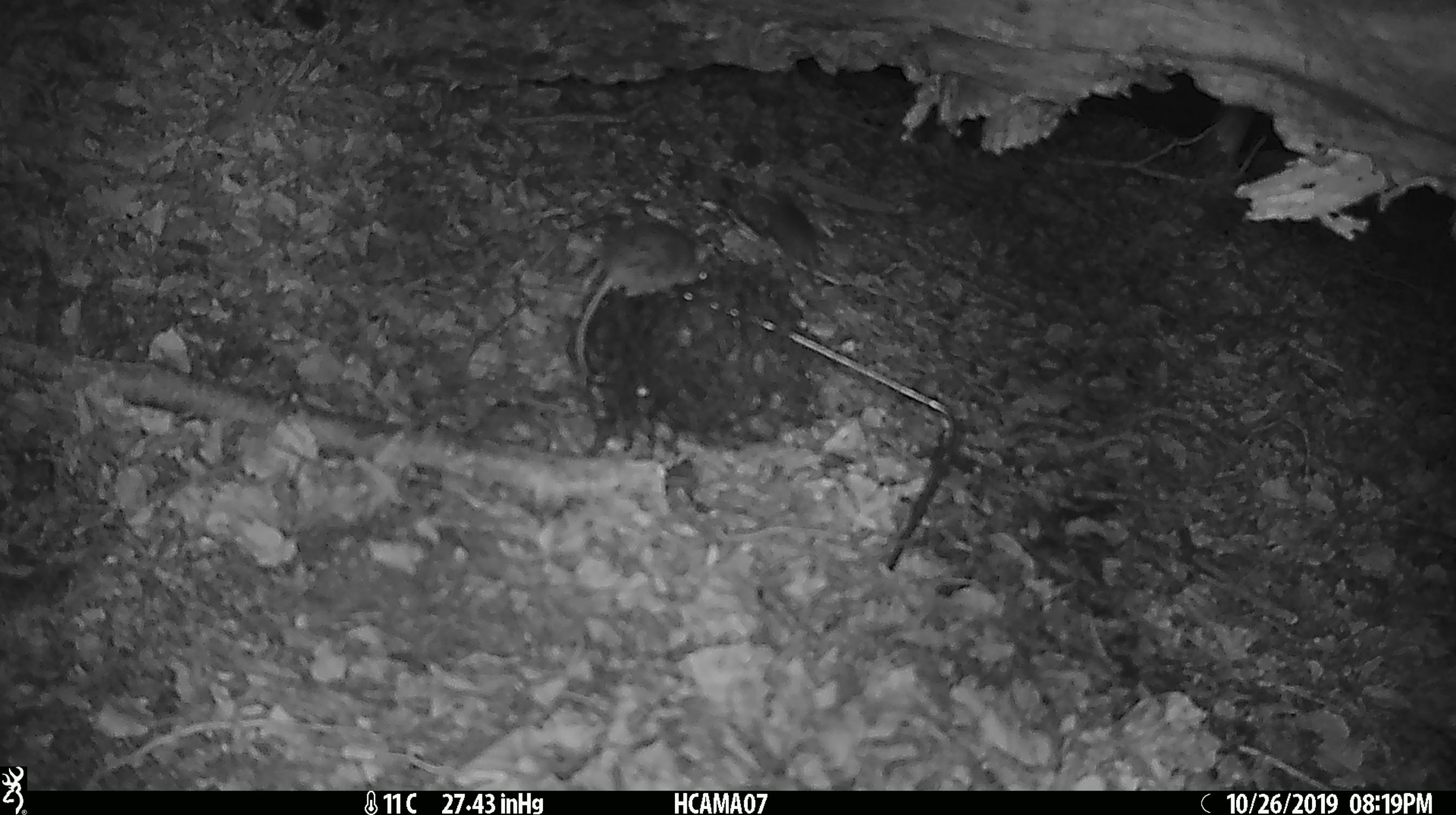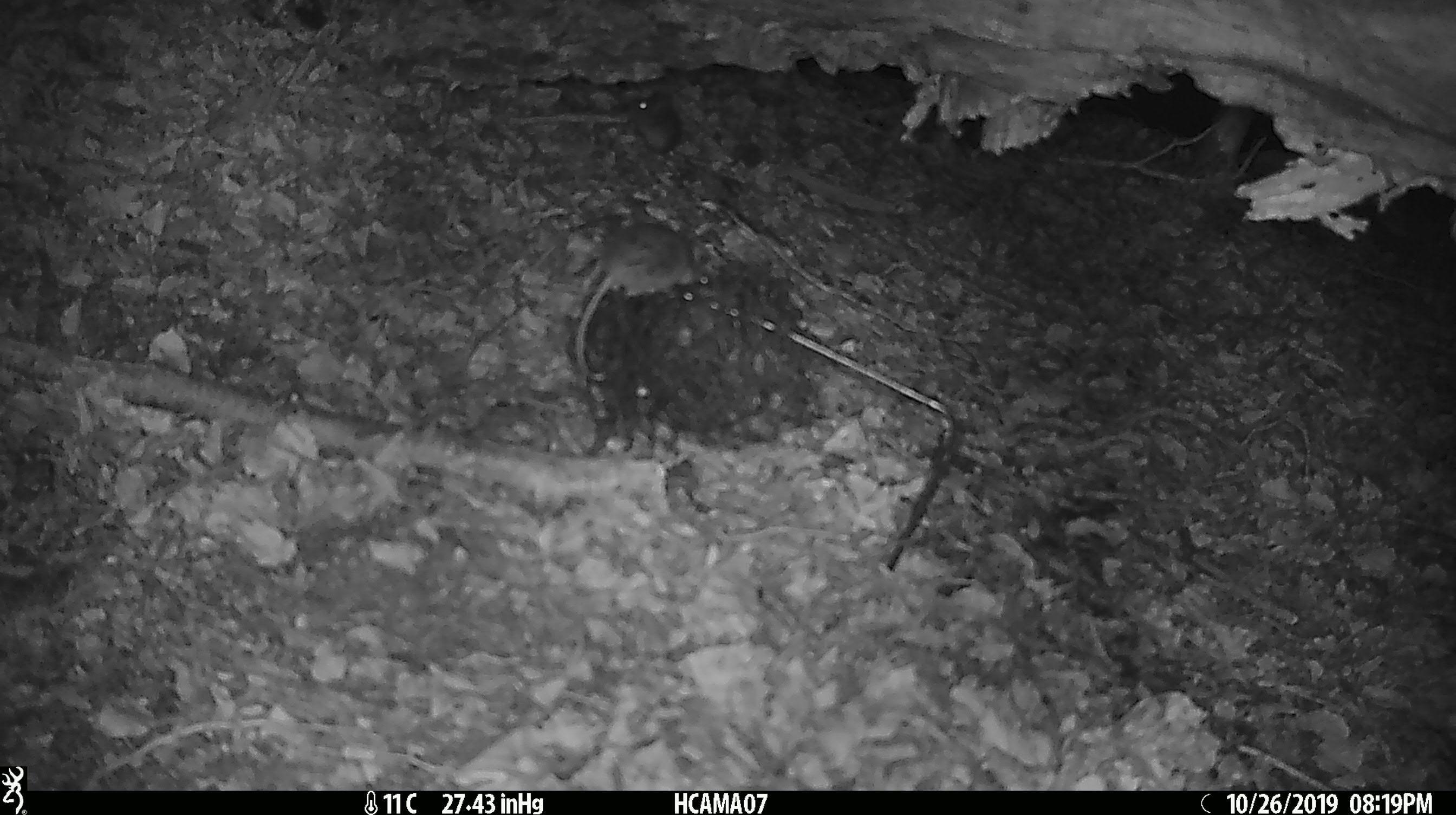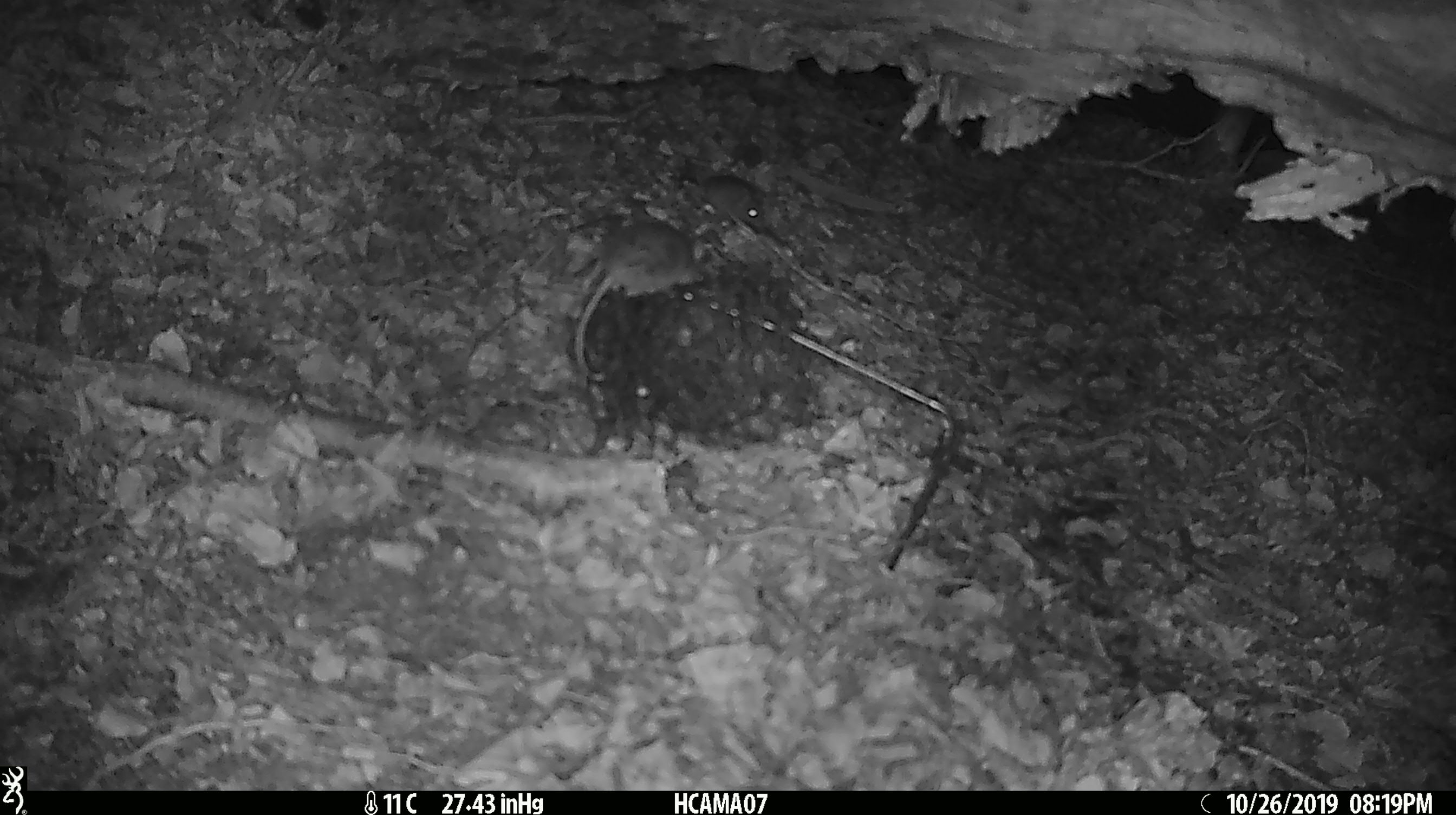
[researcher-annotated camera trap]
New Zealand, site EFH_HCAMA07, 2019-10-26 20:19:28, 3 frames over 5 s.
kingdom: Animalia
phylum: Chordata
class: Mammalia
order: Rodentia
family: Muridae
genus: Mus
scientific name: Mus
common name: mouse